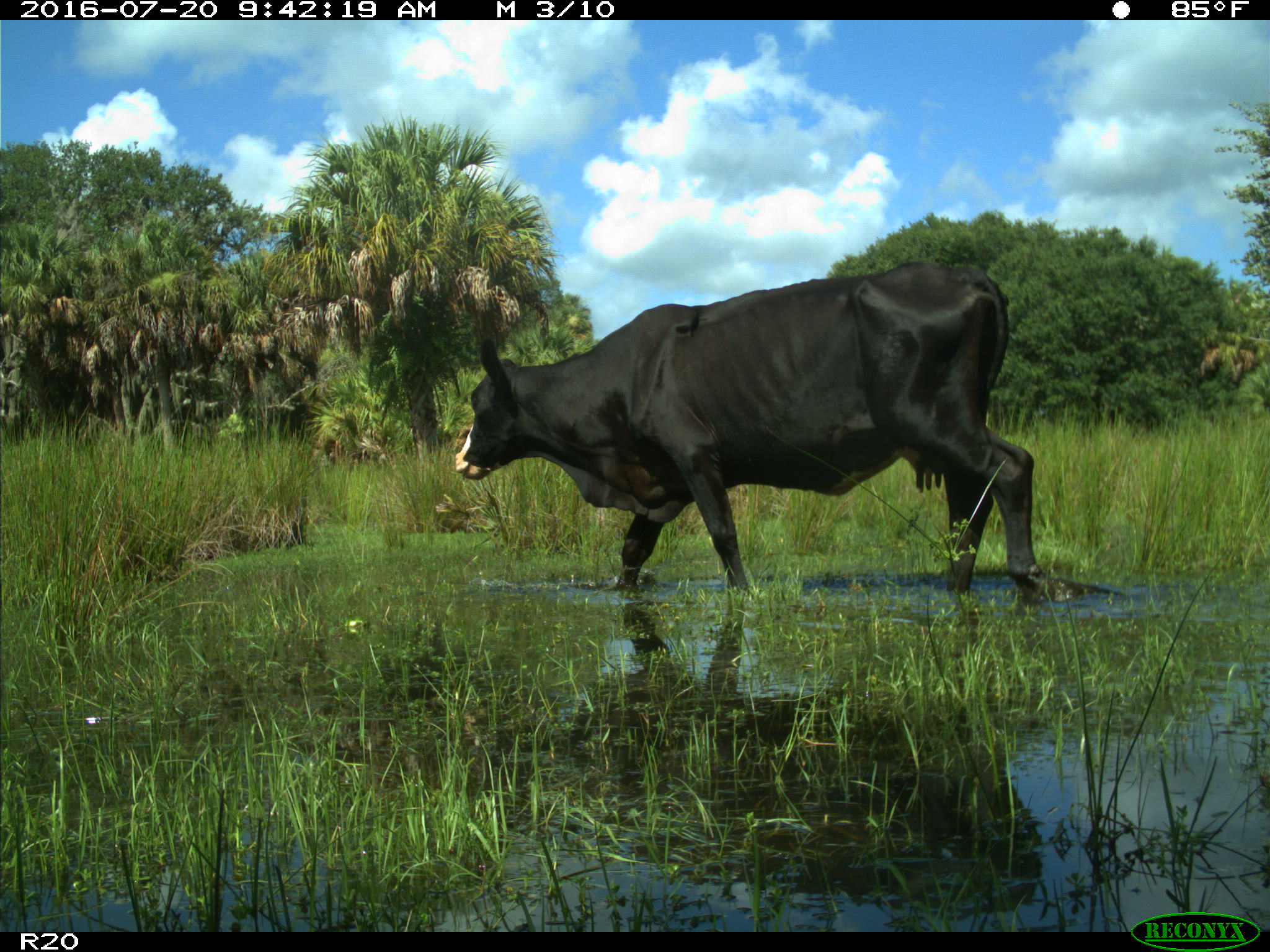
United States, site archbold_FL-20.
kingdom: Animalia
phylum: Chordata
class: Mammalia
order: Artiodactyla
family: Bovidae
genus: Bos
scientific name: Bos taurus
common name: domestic cow